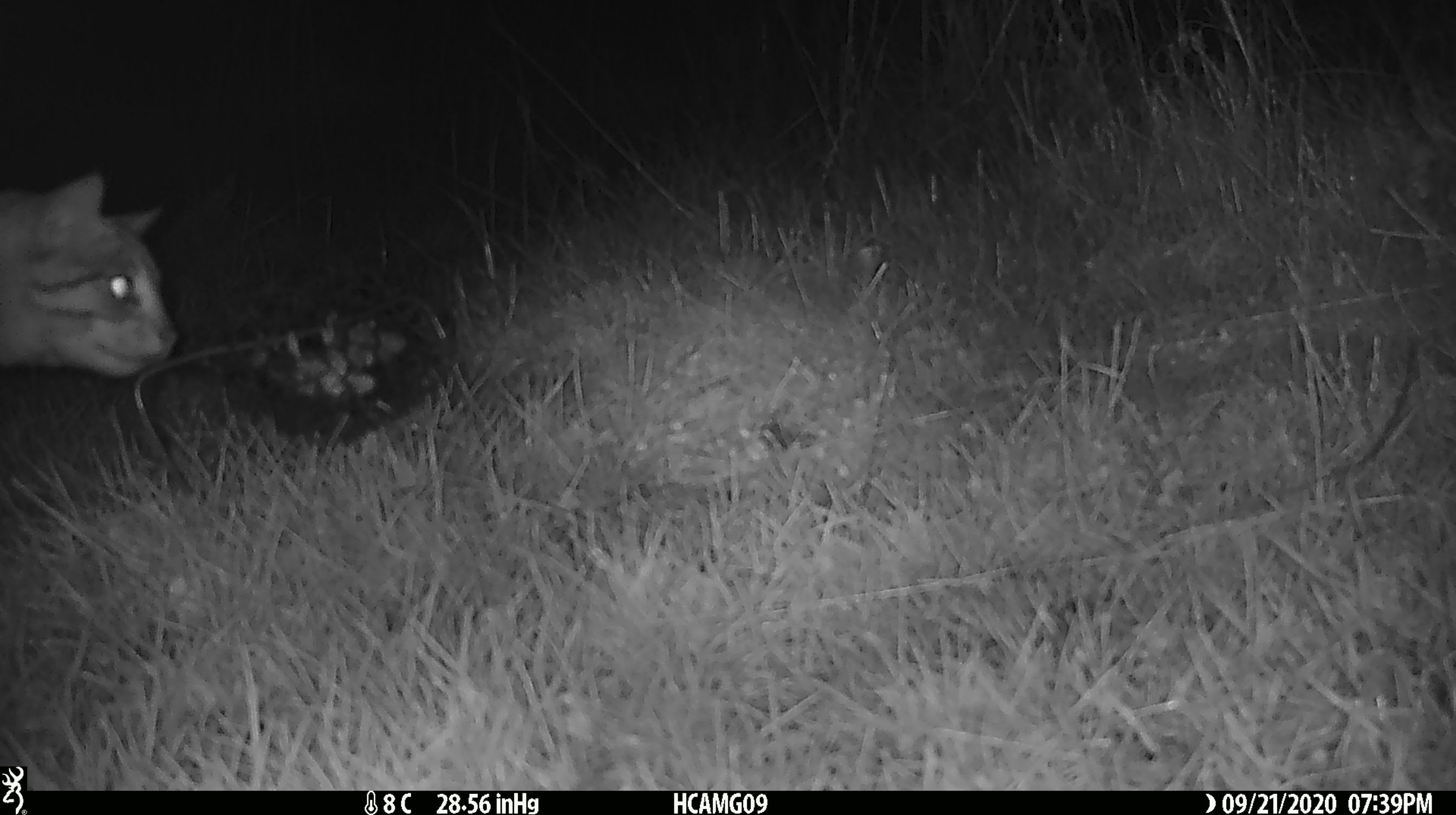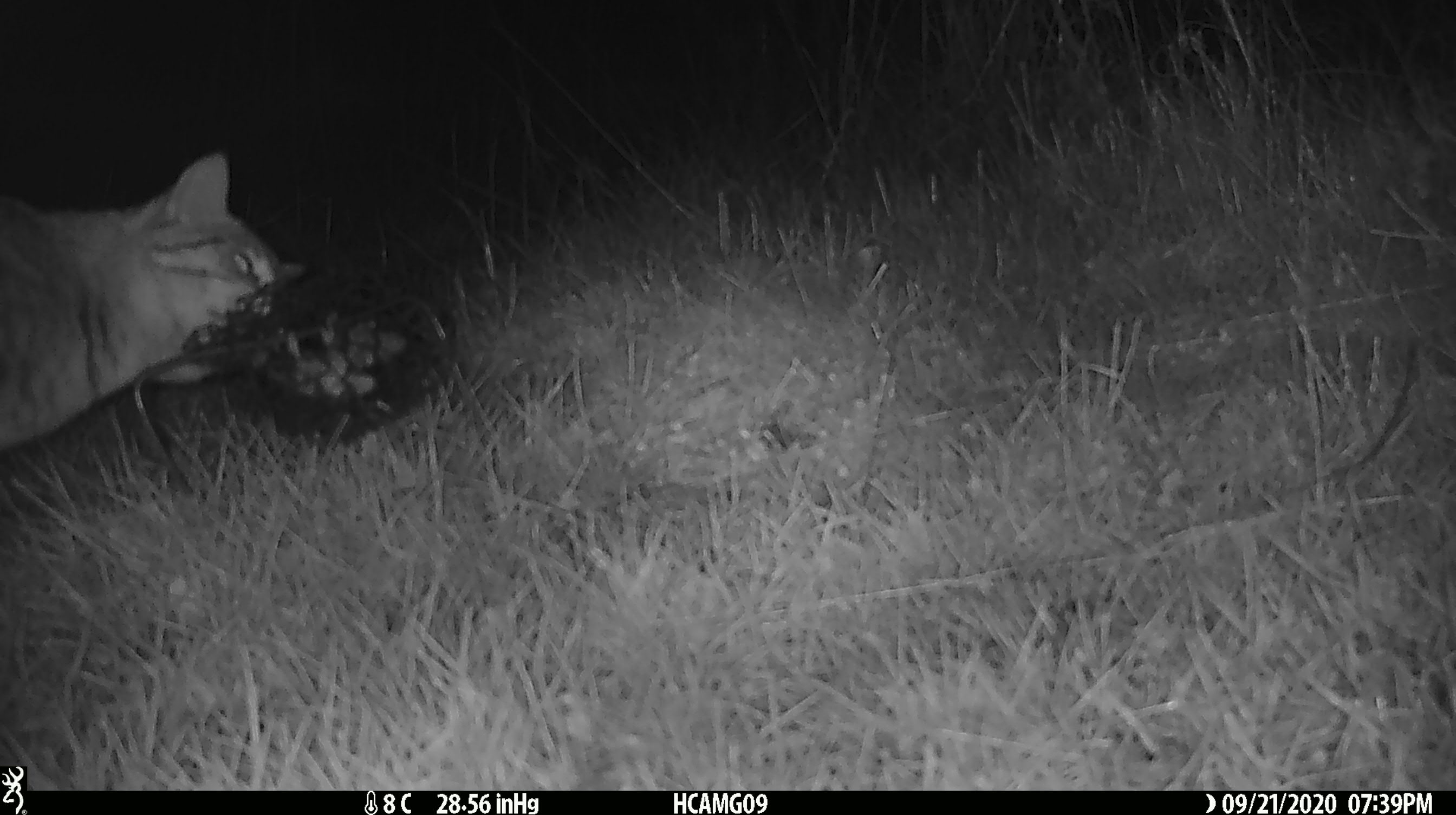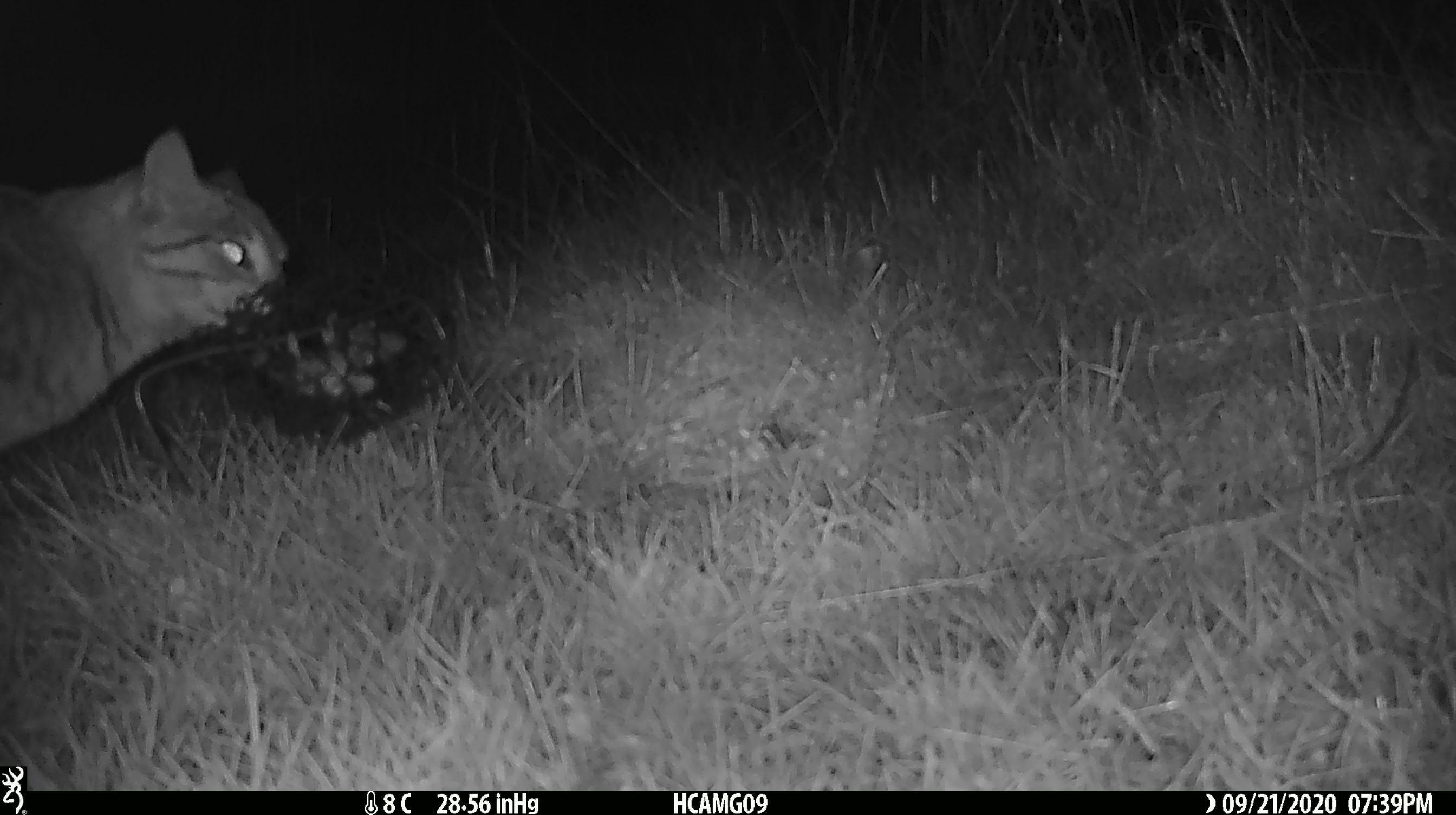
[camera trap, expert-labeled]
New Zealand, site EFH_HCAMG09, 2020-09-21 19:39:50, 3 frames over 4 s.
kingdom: Animalia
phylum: Chordata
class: Mammalia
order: Carnivora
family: Felidae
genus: Felis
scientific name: Felis catus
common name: domestic cat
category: cat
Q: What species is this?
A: Cat (domestic cat) (Felis catus).